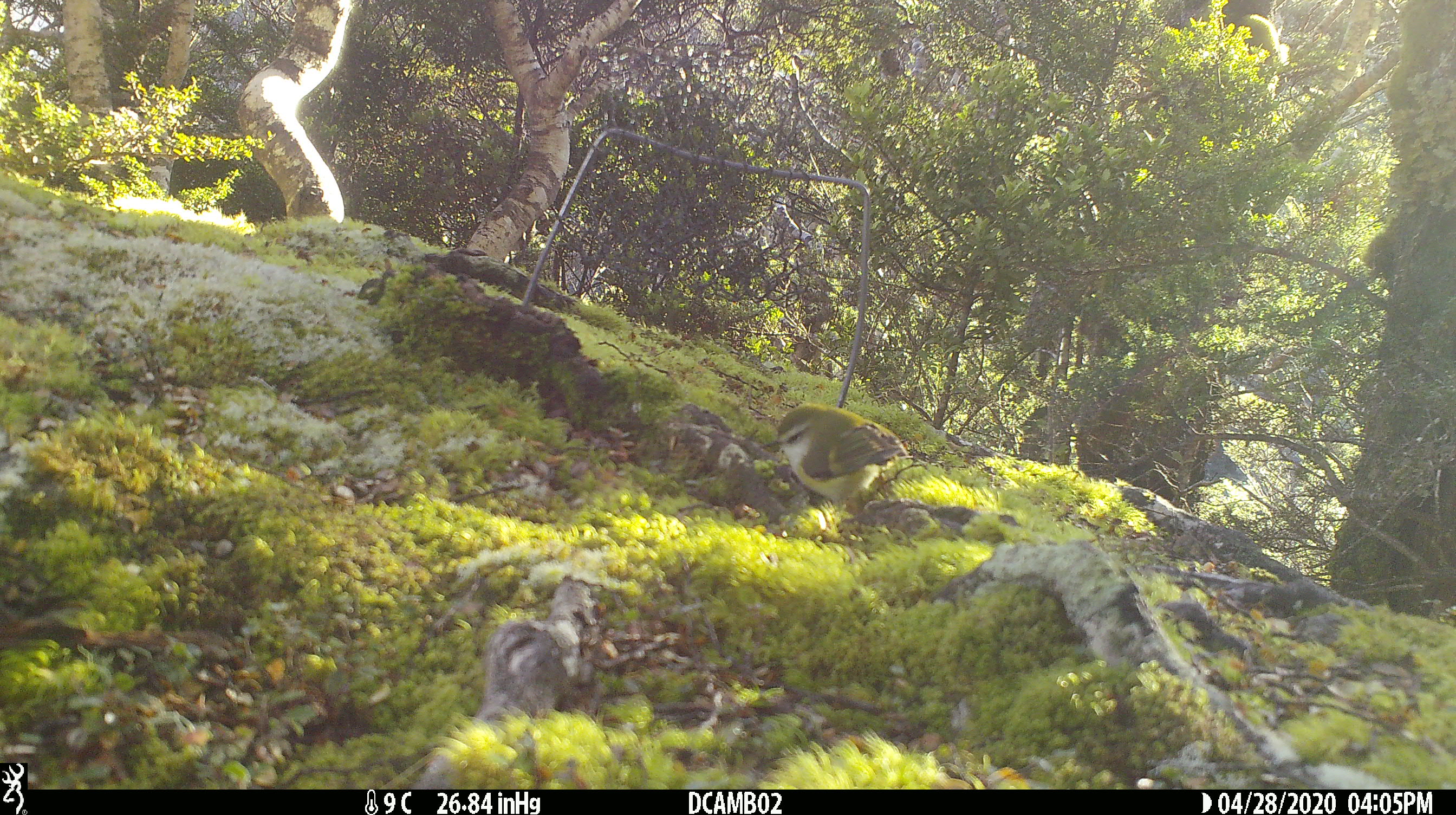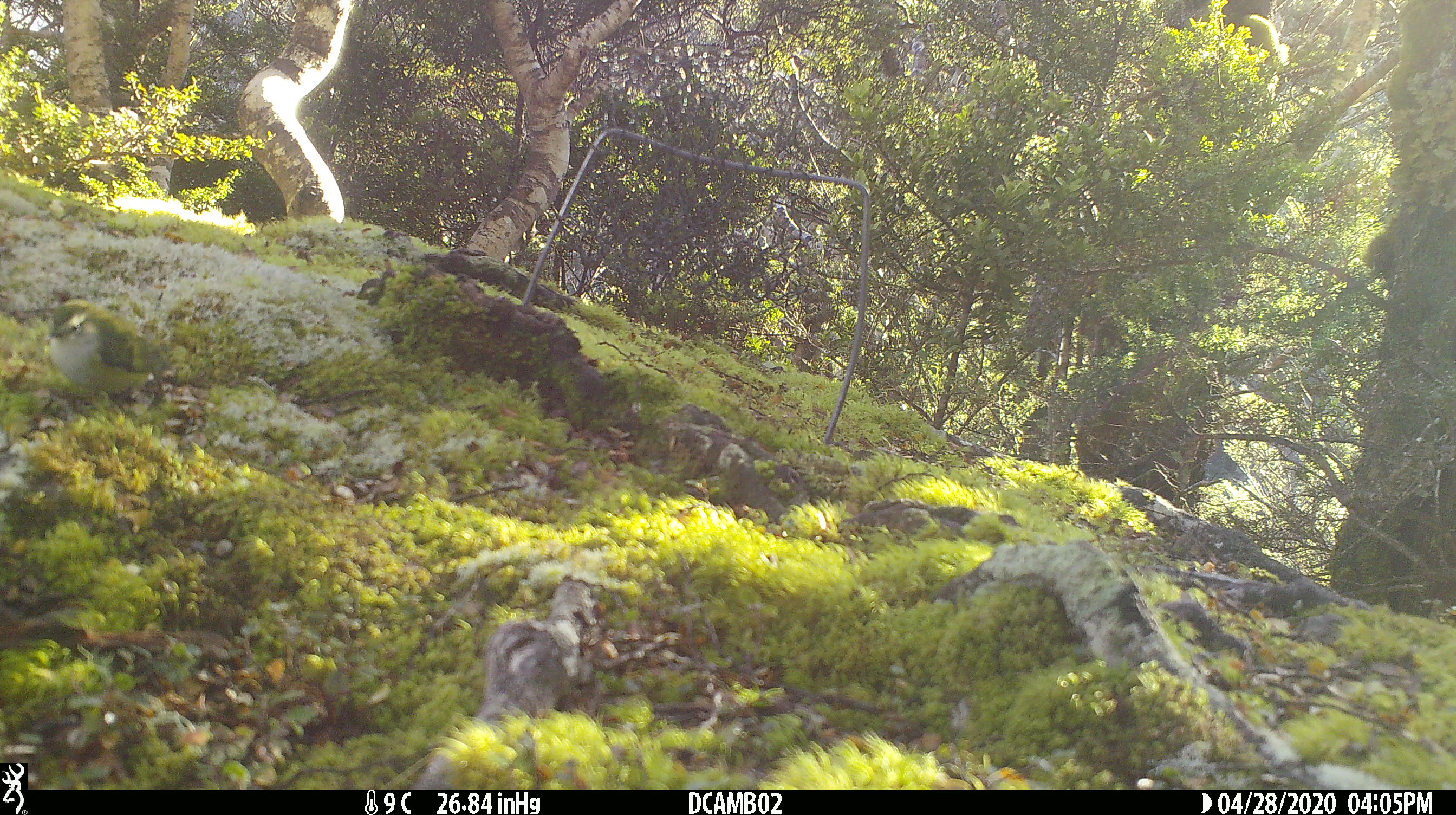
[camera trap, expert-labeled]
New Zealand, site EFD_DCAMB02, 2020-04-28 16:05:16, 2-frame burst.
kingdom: Animalia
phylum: Chordata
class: Aves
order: Passeriformes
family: Acanthisittidae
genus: Acanthisitta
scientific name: Acanthisitta chloris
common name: rifleman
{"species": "rifleman (Acanthisitta chloris)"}